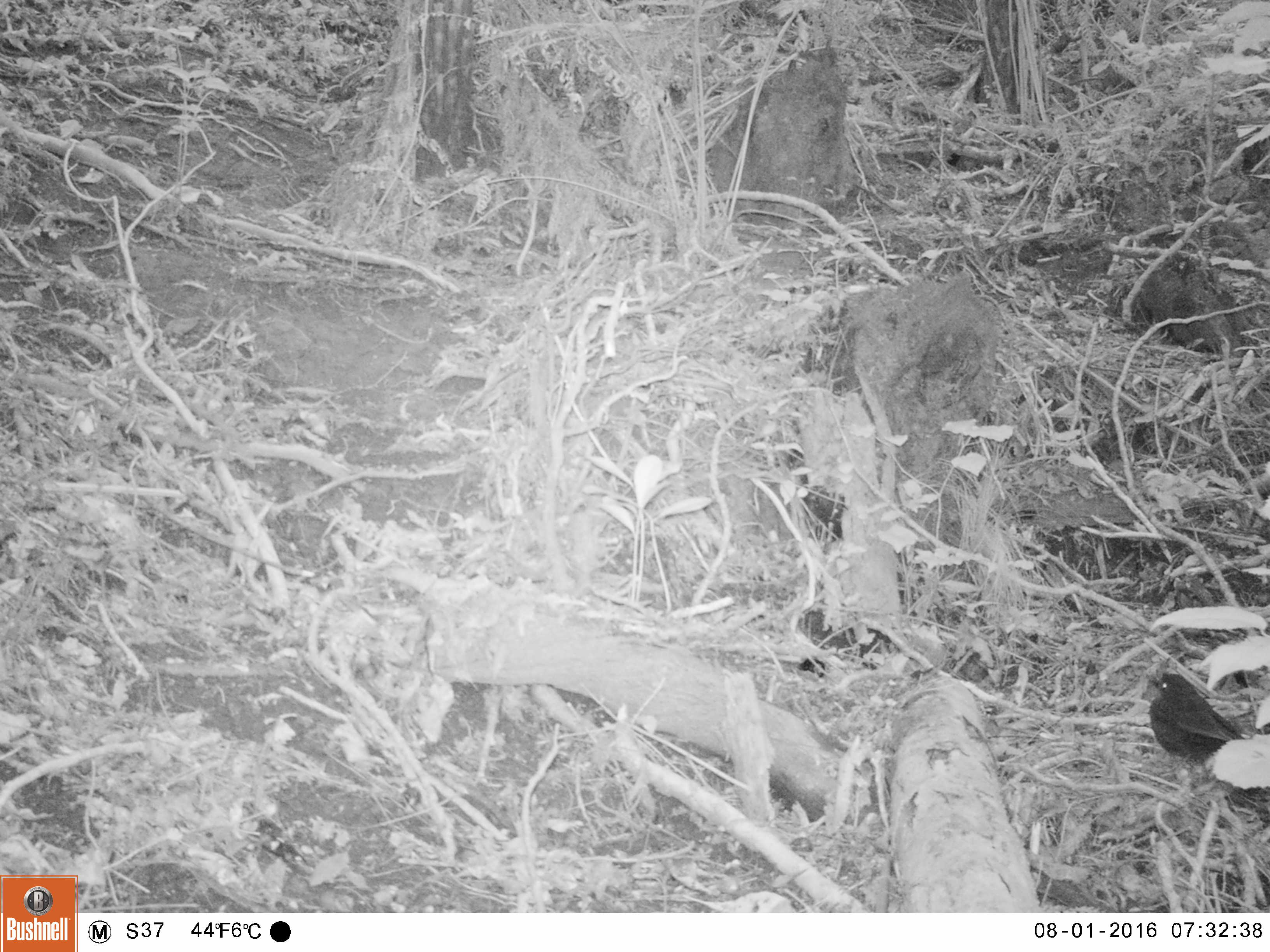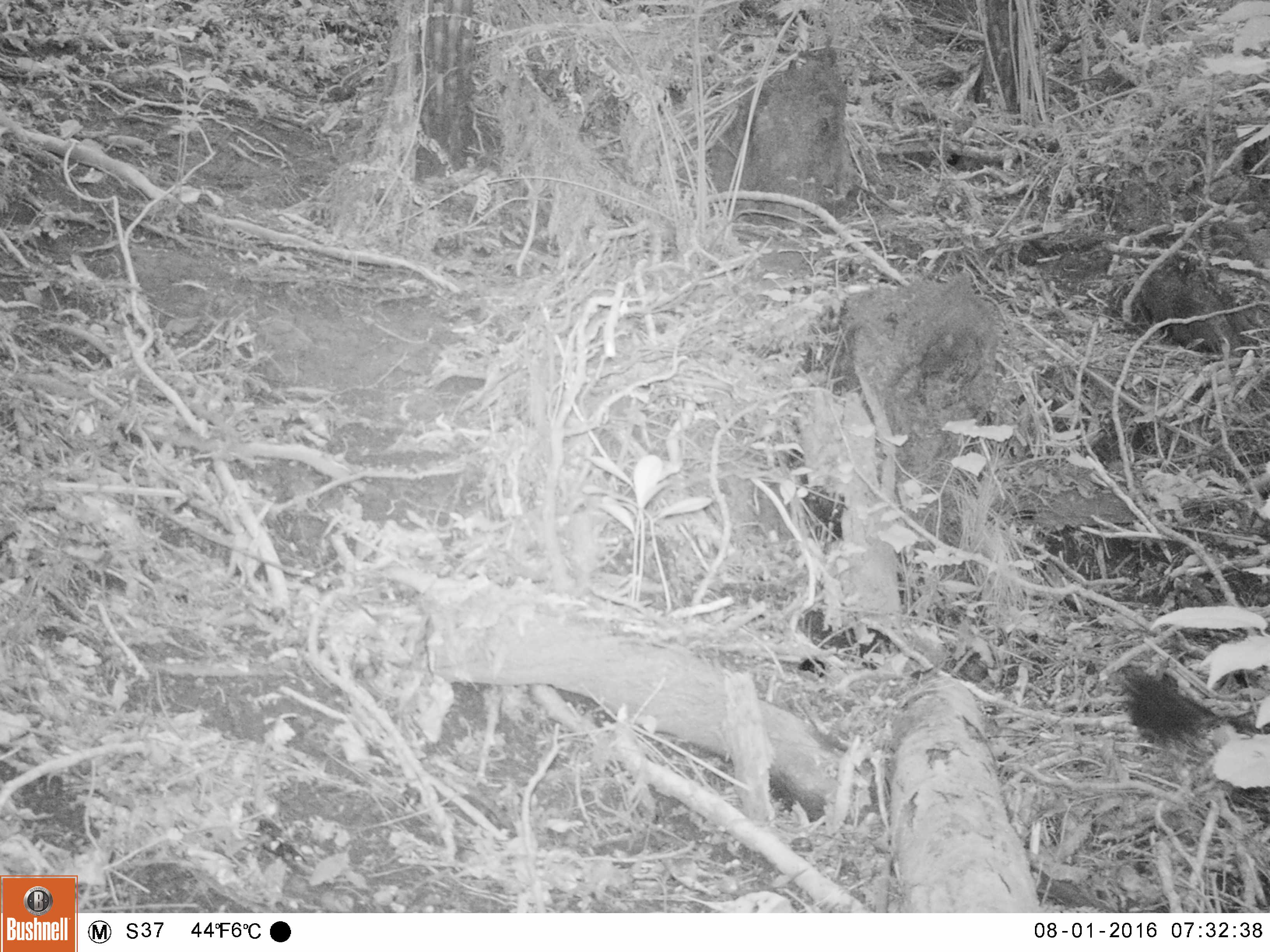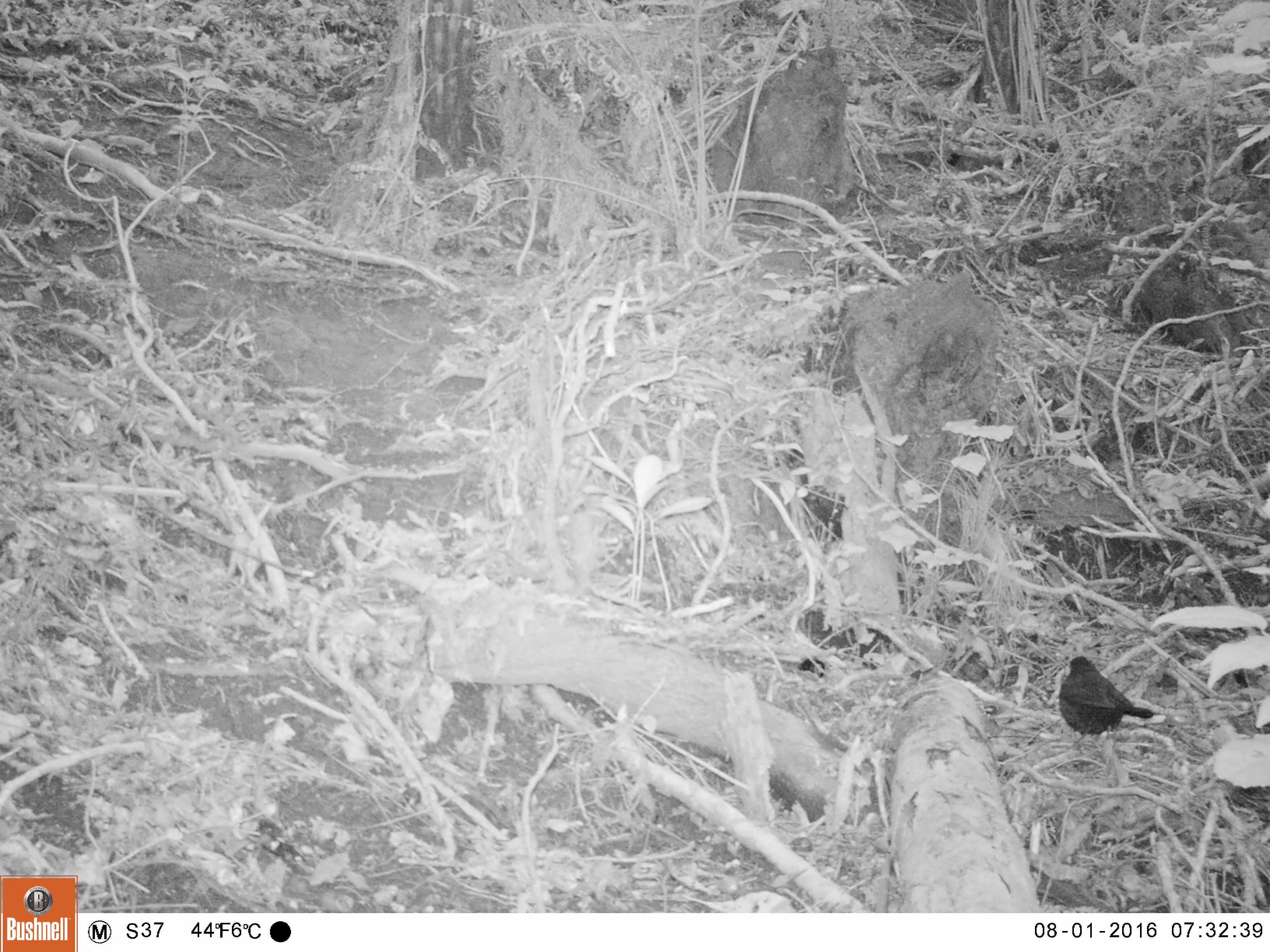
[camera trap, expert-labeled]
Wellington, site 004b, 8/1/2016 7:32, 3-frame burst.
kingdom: Animalia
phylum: Chordata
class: Aves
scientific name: Aves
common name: bird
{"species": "bird (Aves)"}